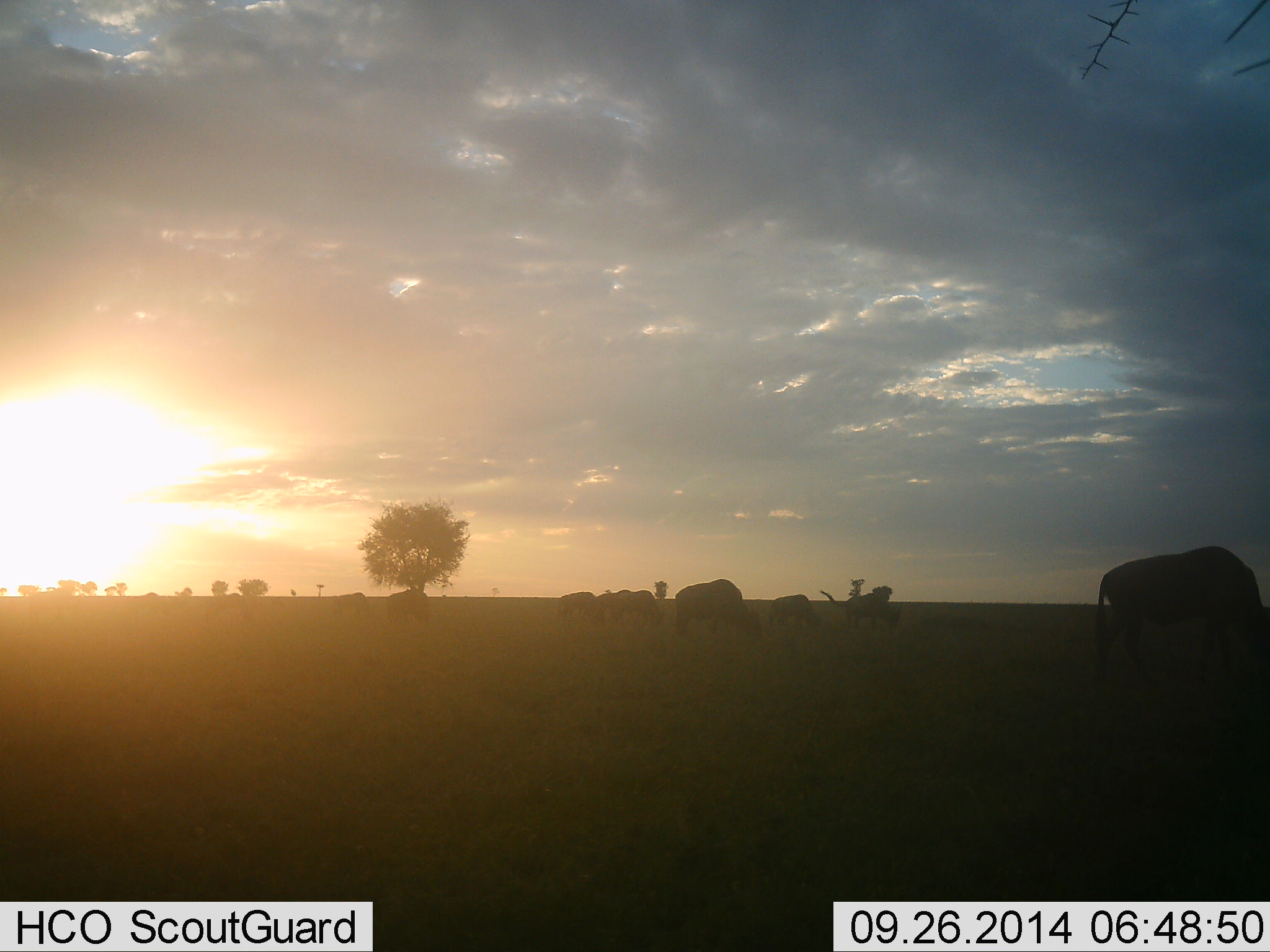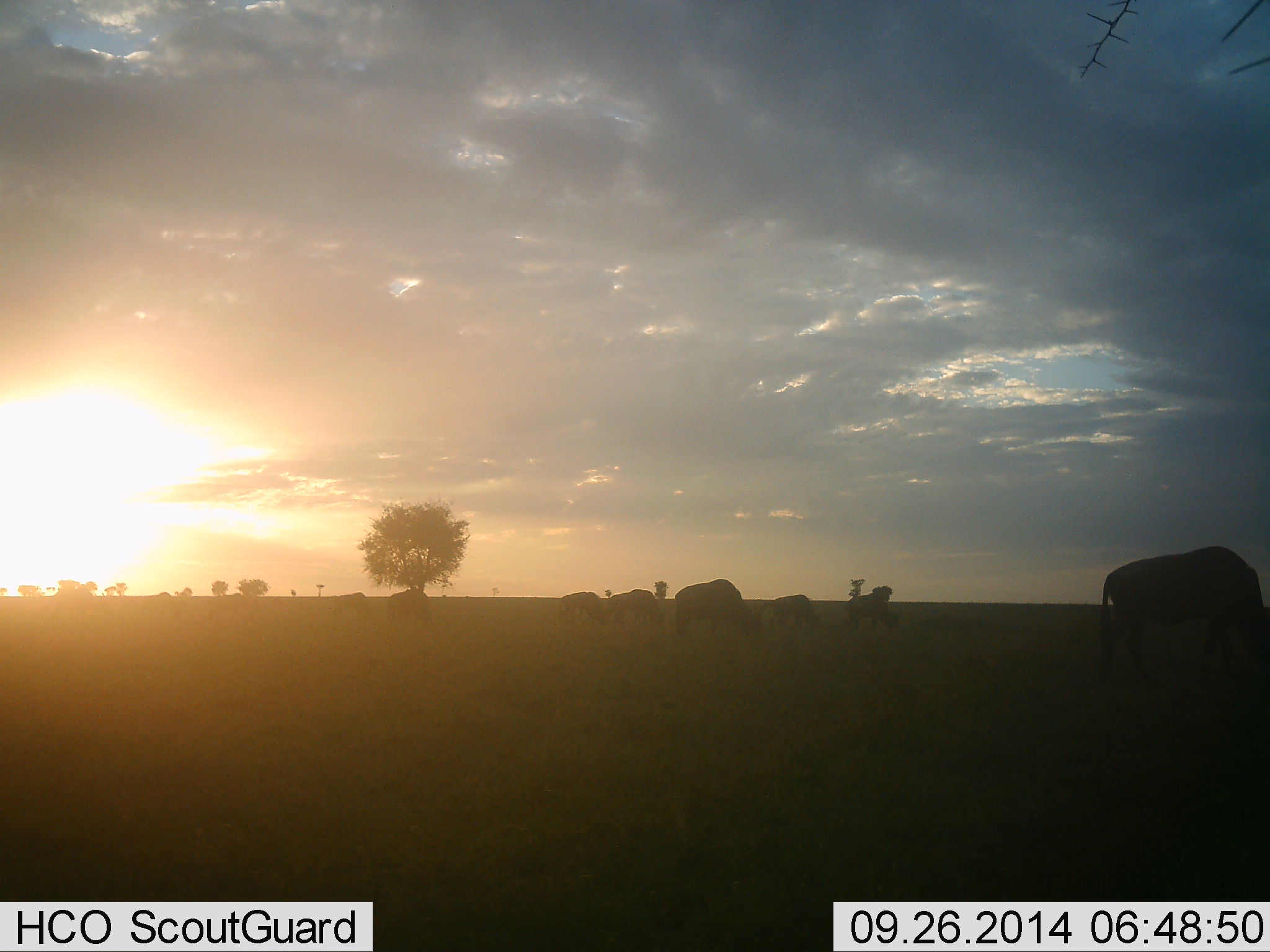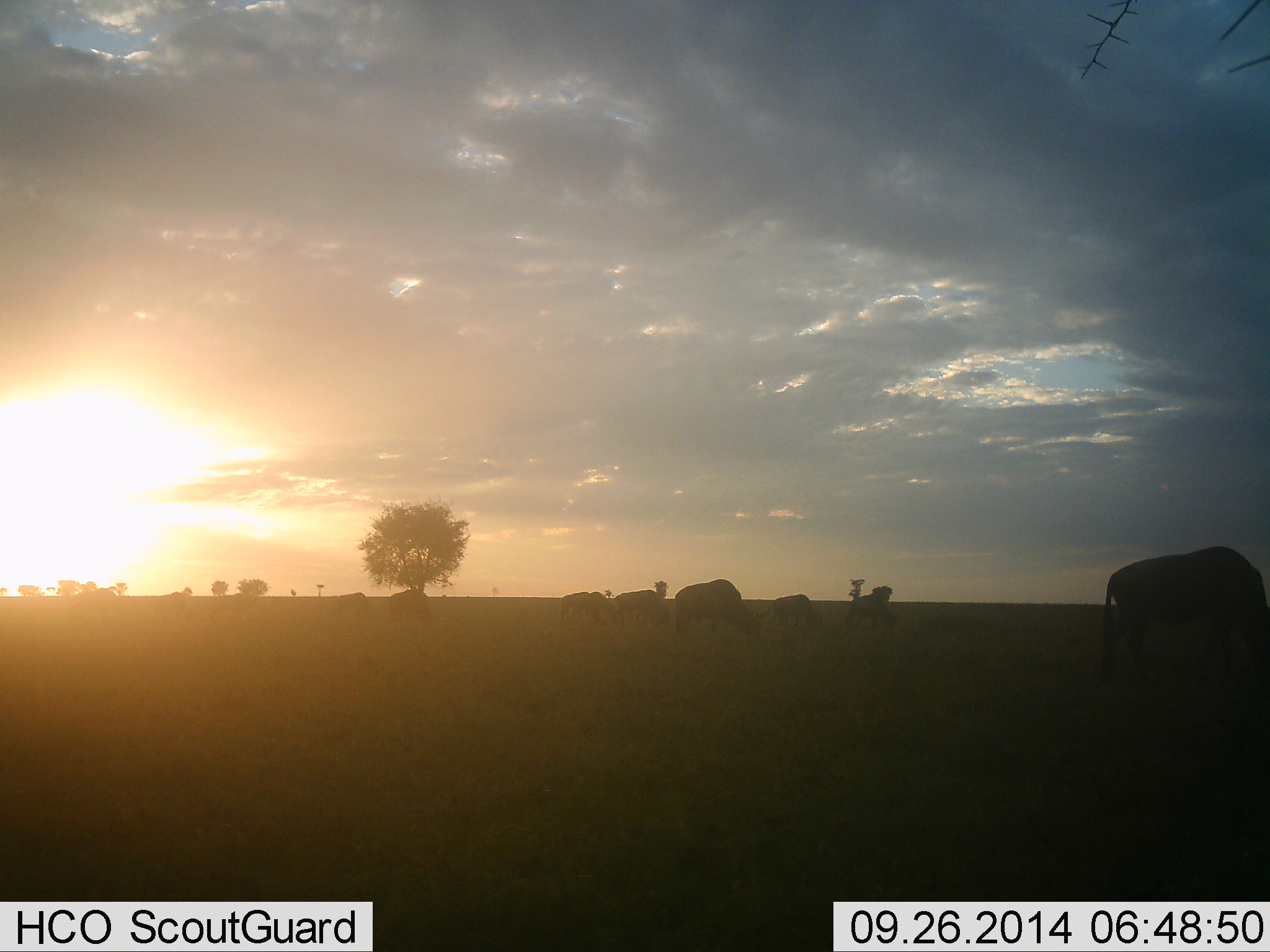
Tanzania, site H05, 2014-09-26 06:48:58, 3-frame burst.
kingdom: Animalia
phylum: Chordata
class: Mammalia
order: Artiodactyla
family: Bovidae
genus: Connochaetes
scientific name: Connochaetes taurinus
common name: blue wildebeest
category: wildebeest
Wildebeest (blue wildebeest) (Connochaetes taurinus), count 8. Behavior (volunteer vote fractions): standing 36%, resting 0%, moving 36%, interacting 0%. Young present (vote fraction): 0%. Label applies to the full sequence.